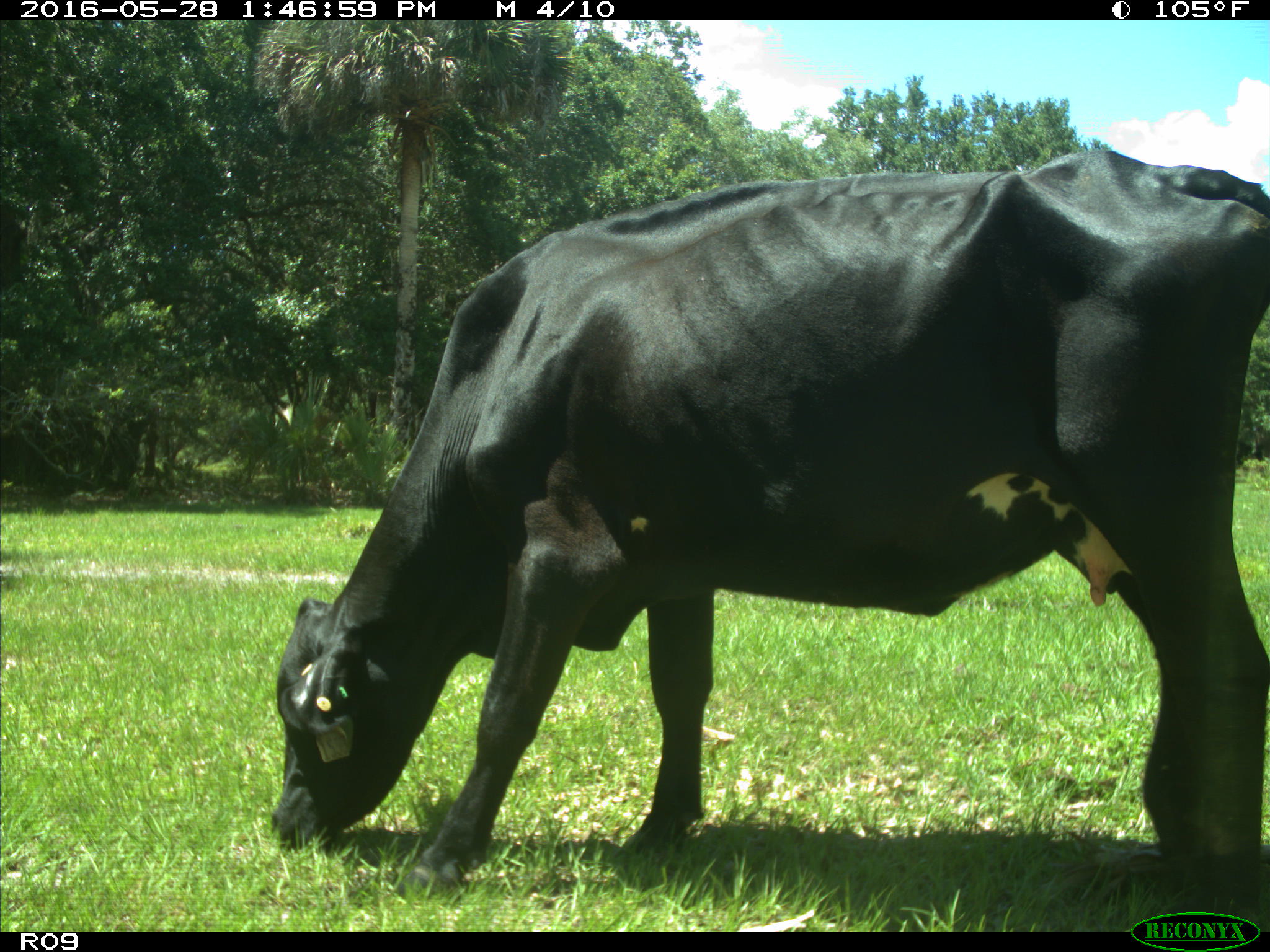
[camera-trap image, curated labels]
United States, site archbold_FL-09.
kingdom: Animalia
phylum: Chordata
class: Mammalia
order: Artiodactyla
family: Bovidae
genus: Bos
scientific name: Bos taurus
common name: domestic cow